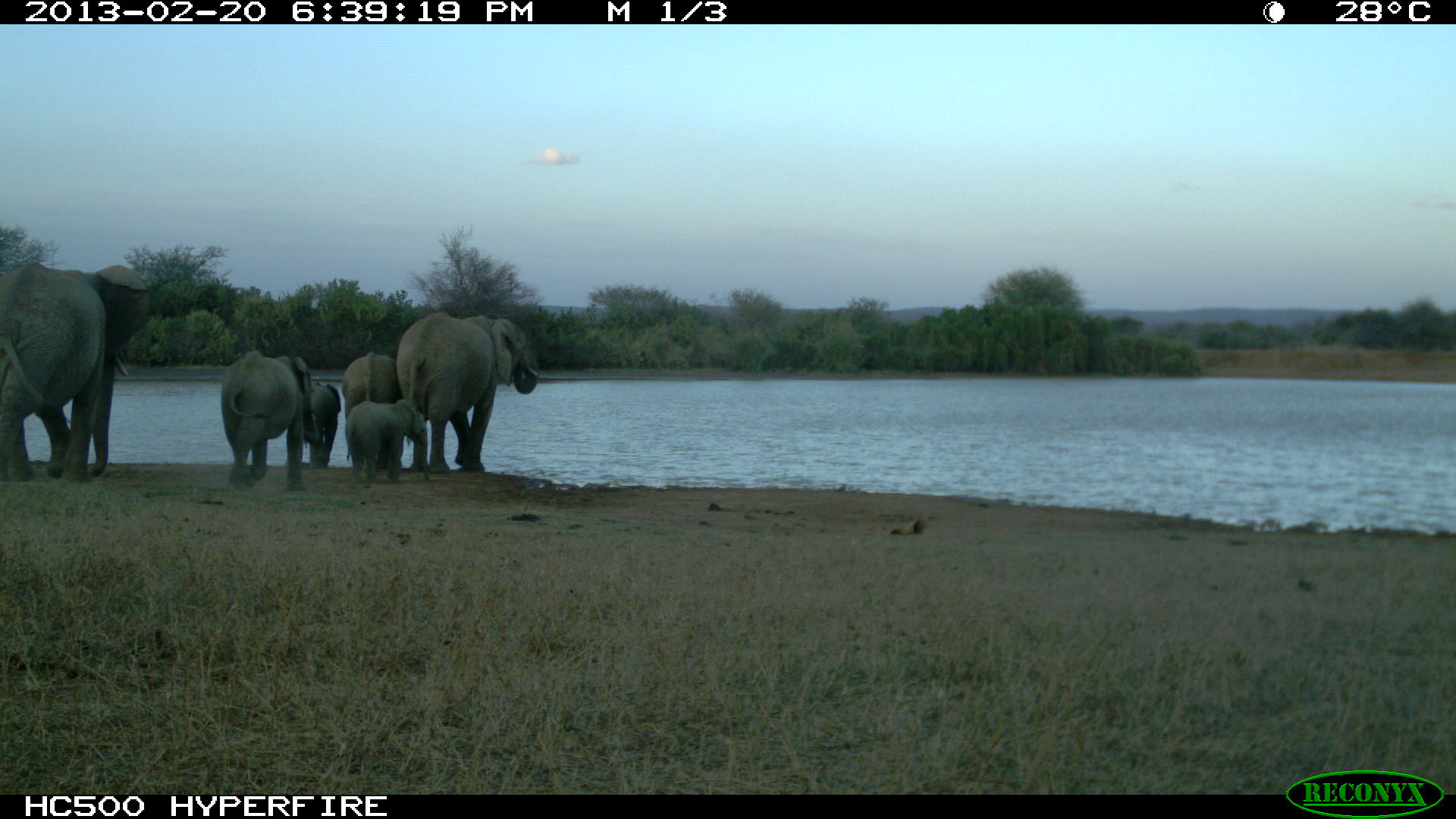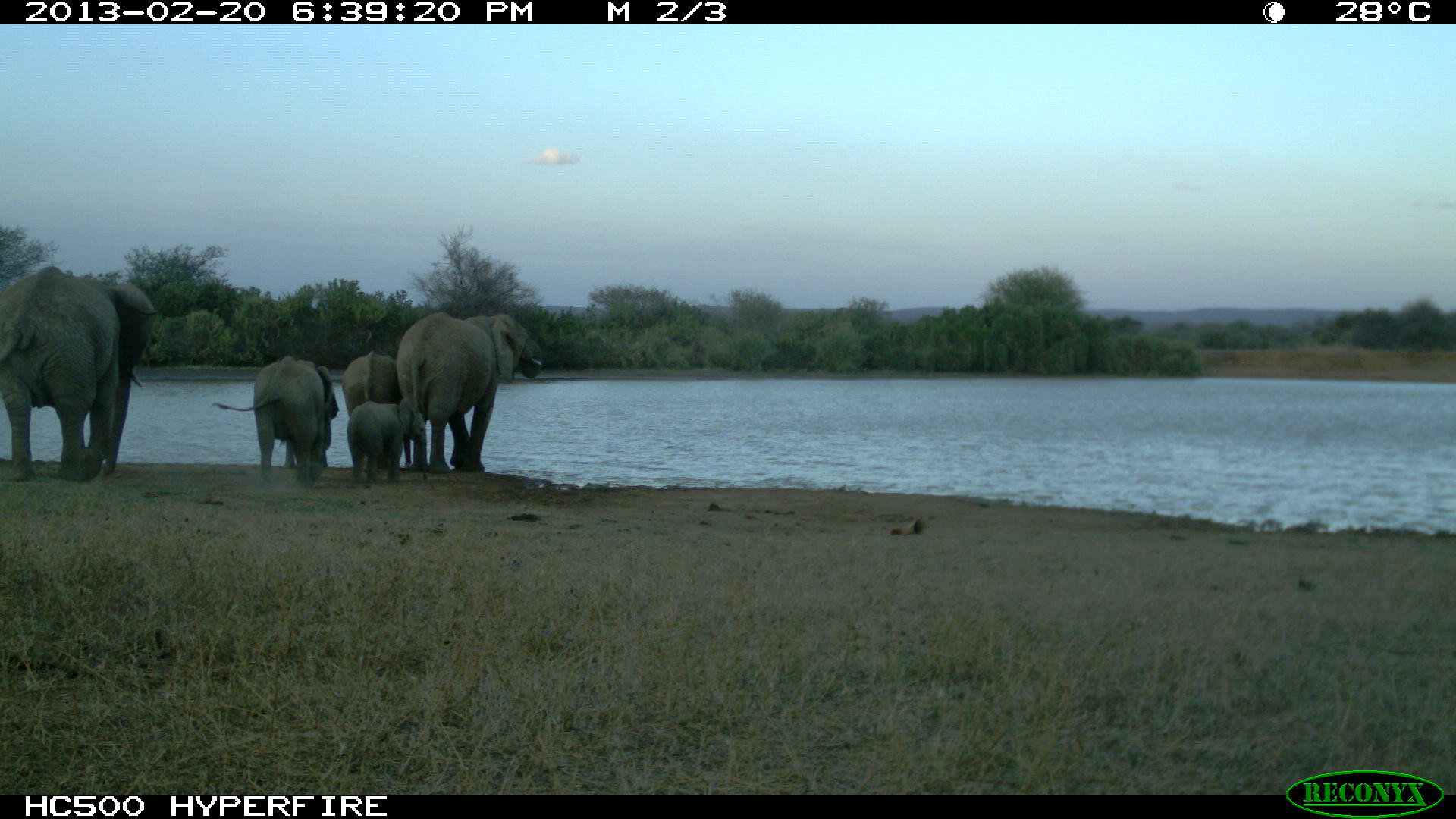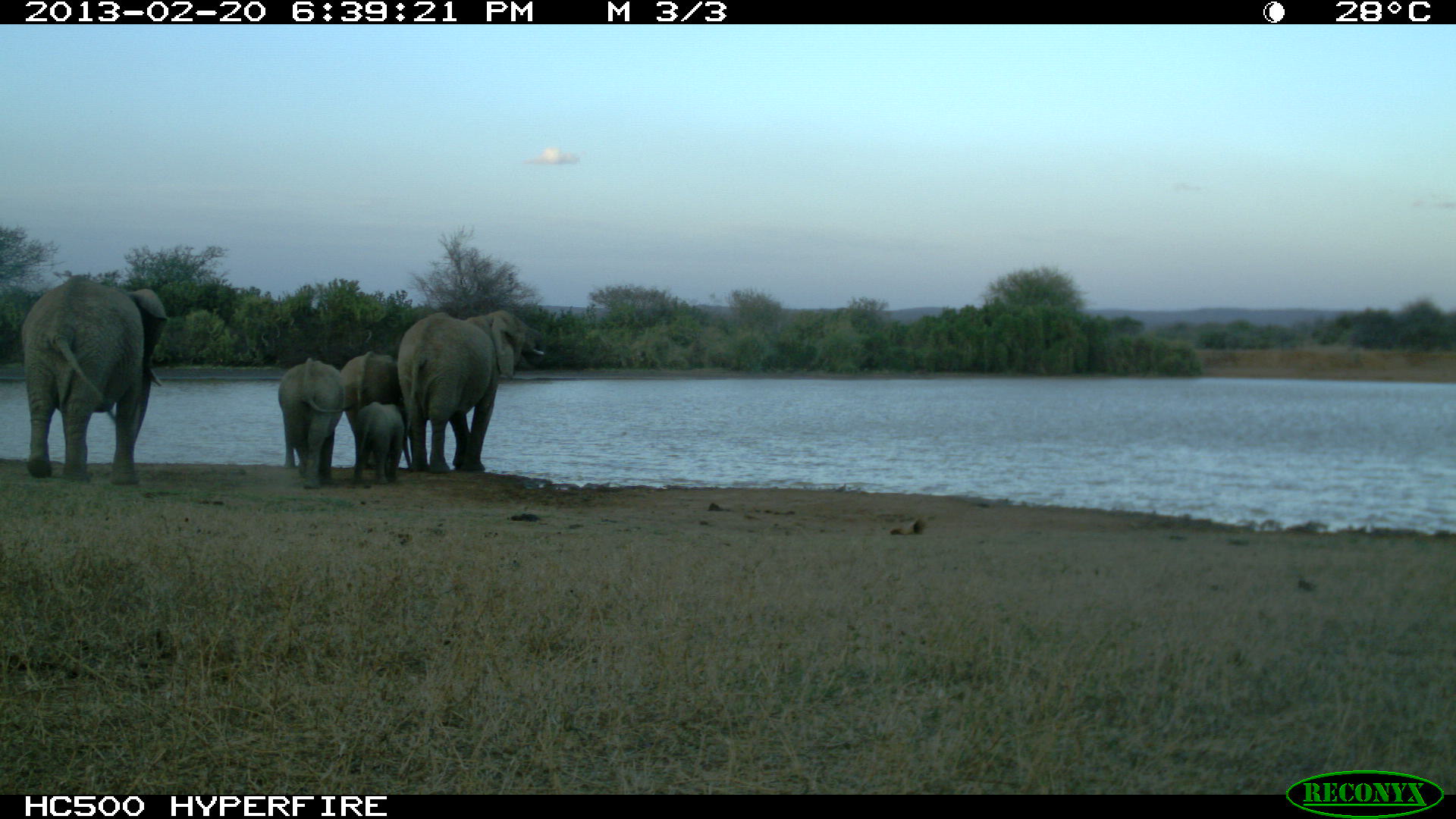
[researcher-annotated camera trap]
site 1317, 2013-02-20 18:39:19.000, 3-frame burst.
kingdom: Animalia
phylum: Chordata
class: Mammalia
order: Proboscidea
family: Elephantidae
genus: Loxodonta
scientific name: Loxodonta africana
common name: african bush elephant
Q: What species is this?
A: Loxodonta africana (african bush elephant).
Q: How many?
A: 6.